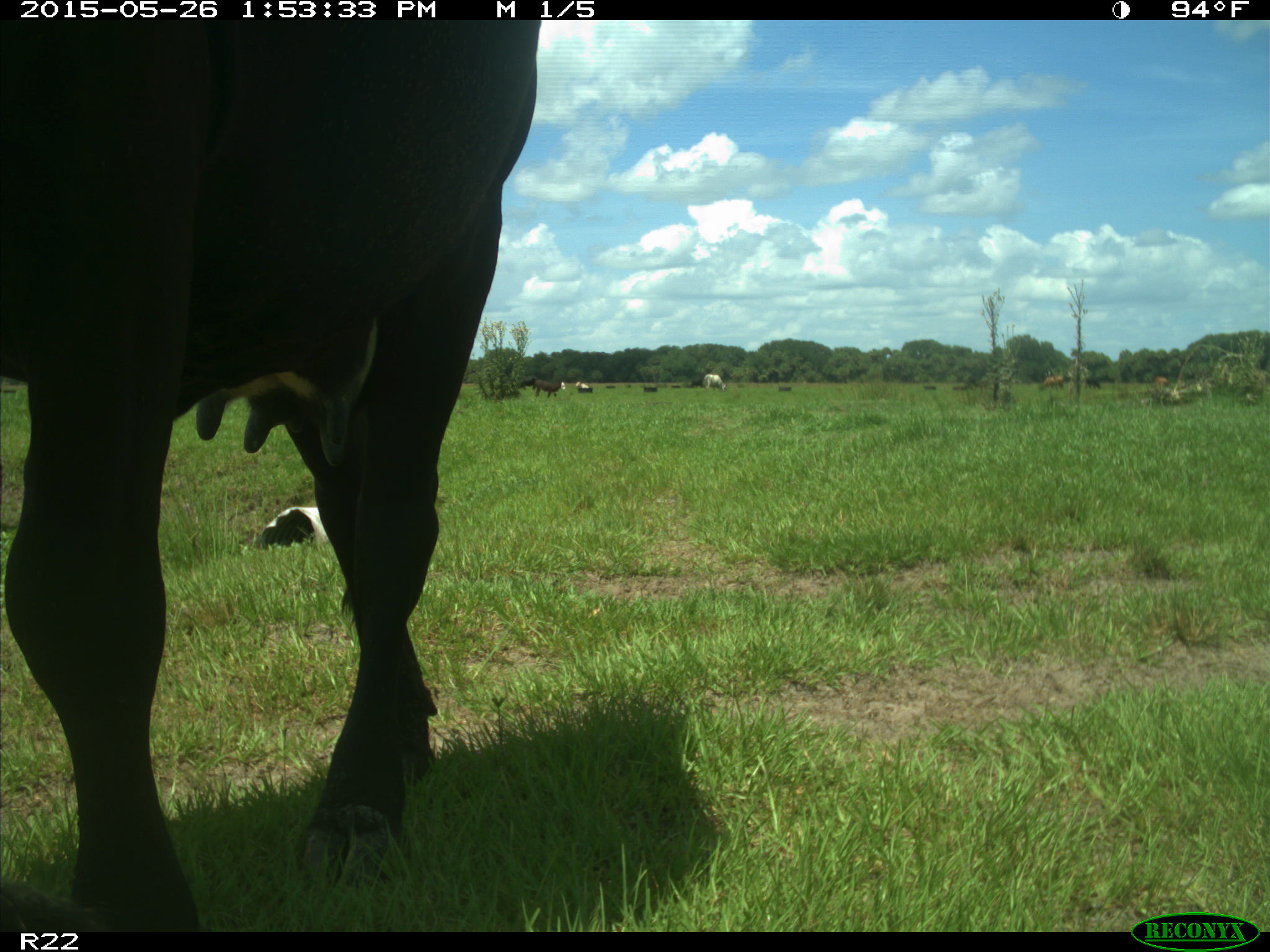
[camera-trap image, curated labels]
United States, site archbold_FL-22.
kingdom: Animalia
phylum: Chordata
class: Mammalia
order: Artiodactyla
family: Bovidae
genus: Bos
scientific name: Bos taurus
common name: domestic cow